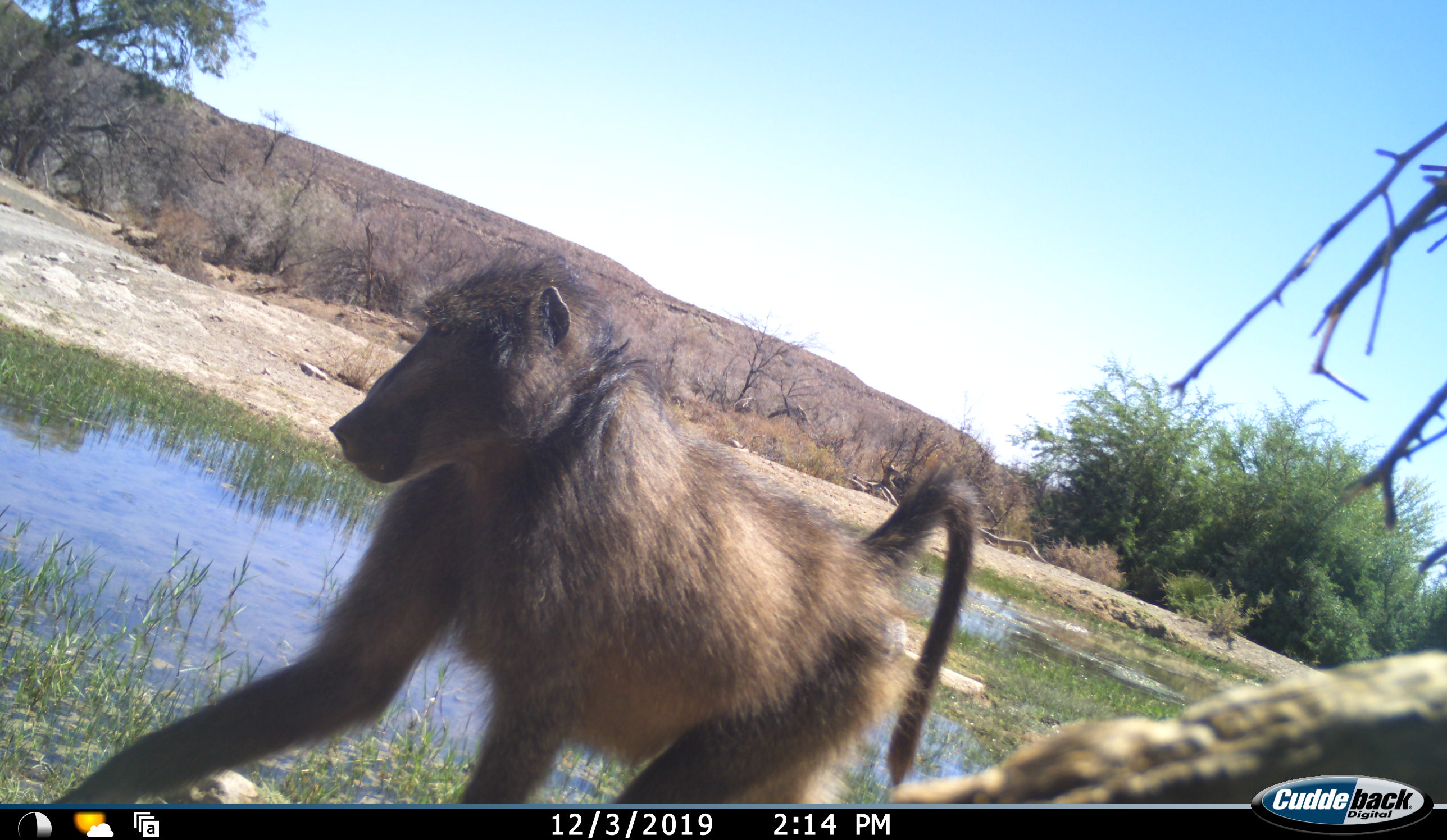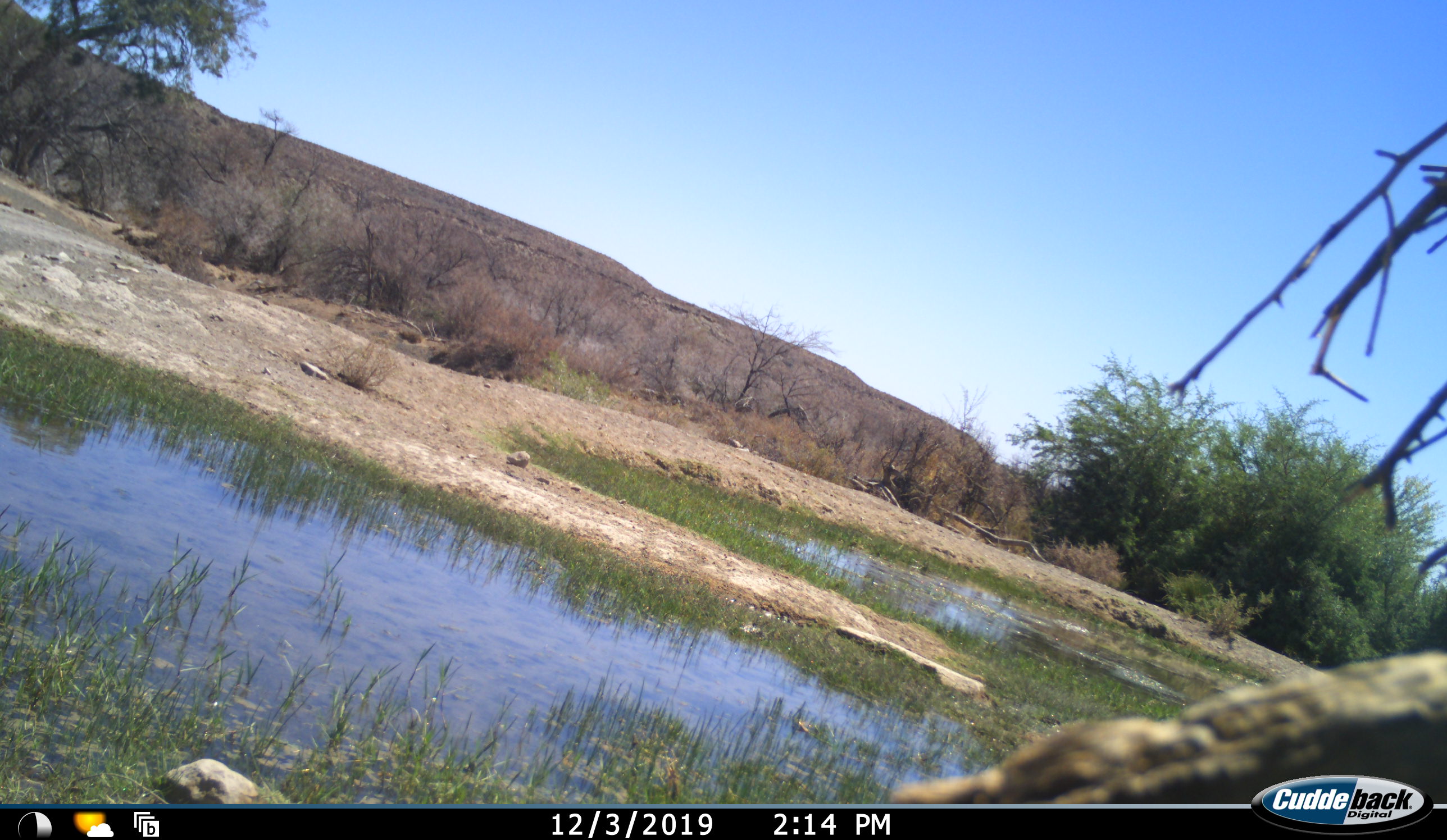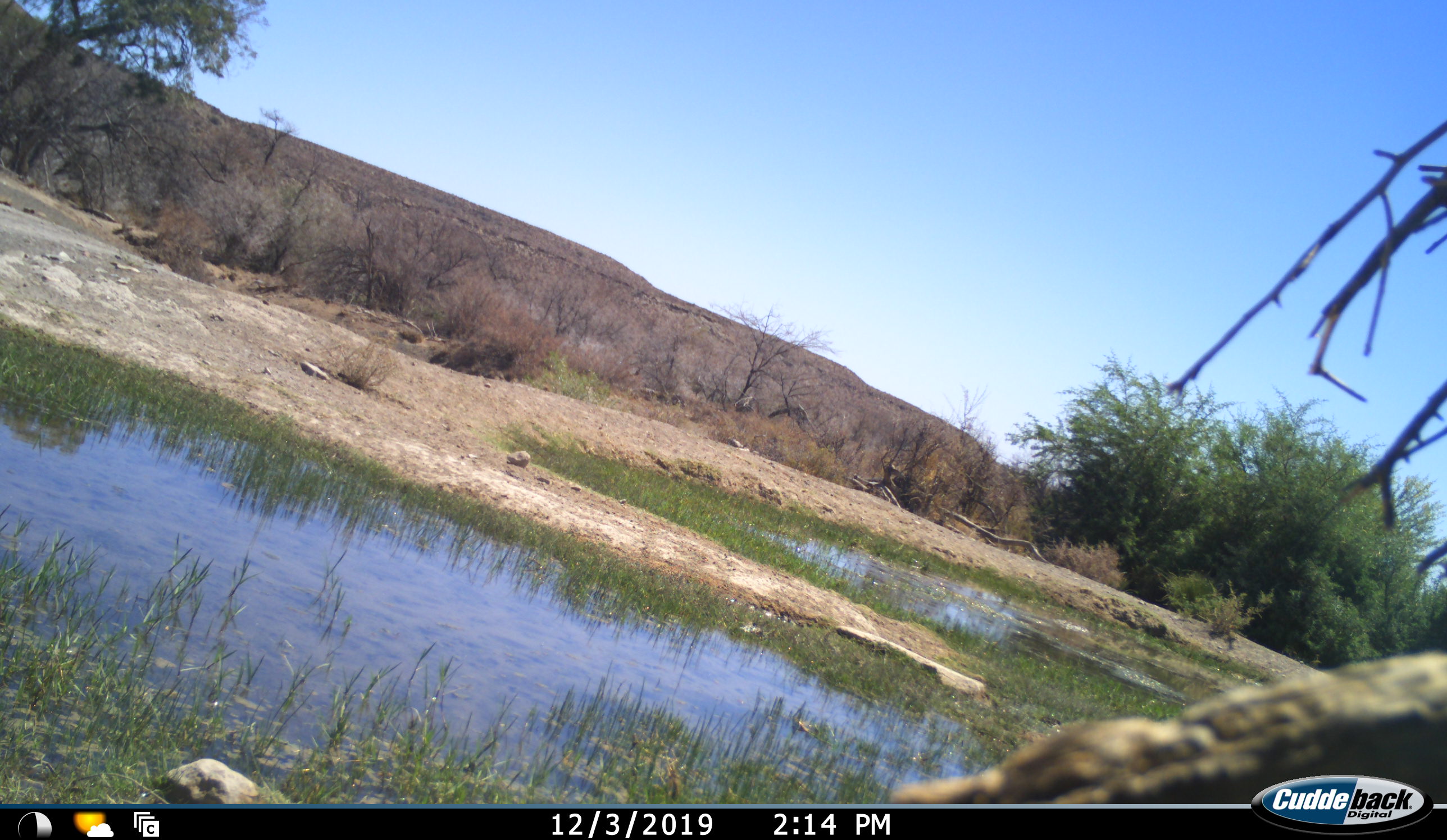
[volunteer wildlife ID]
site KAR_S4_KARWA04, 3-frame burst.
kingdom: Animalia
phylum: Chordata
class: Mammalia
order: Primates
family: Cercopithecidae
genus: Papio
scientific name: Papio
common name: baboon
Baboon (Papio), count 1. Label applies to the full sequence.